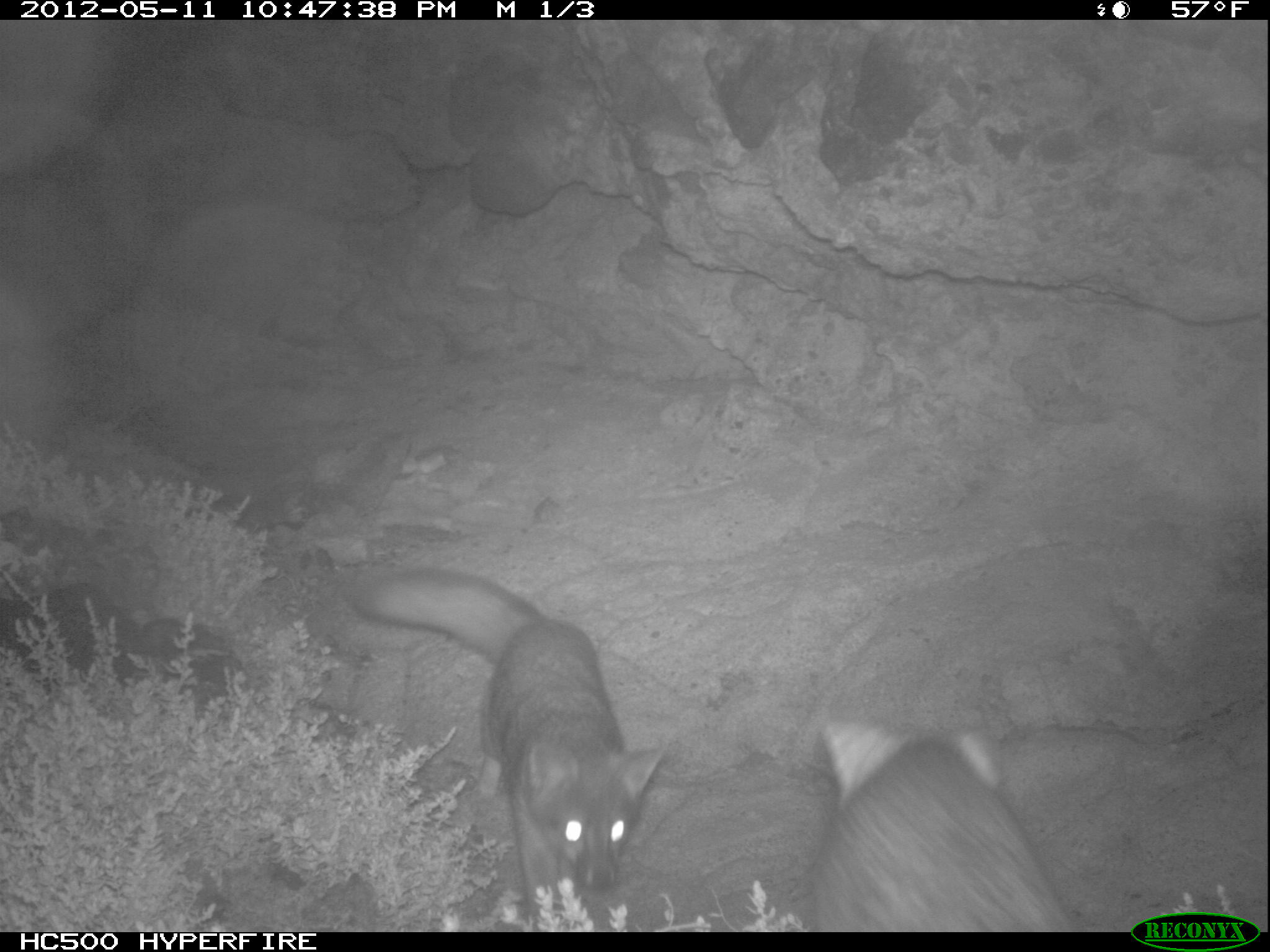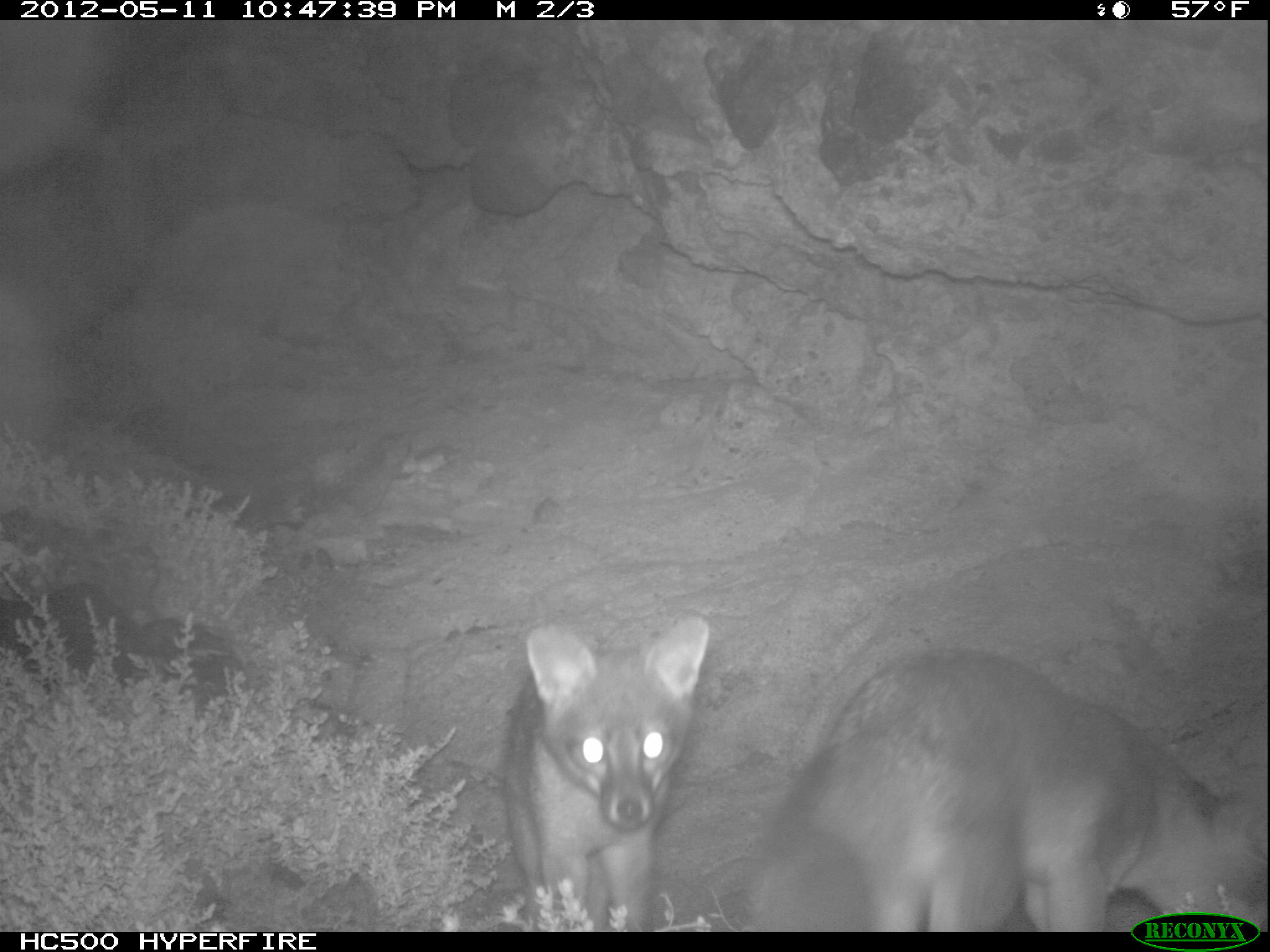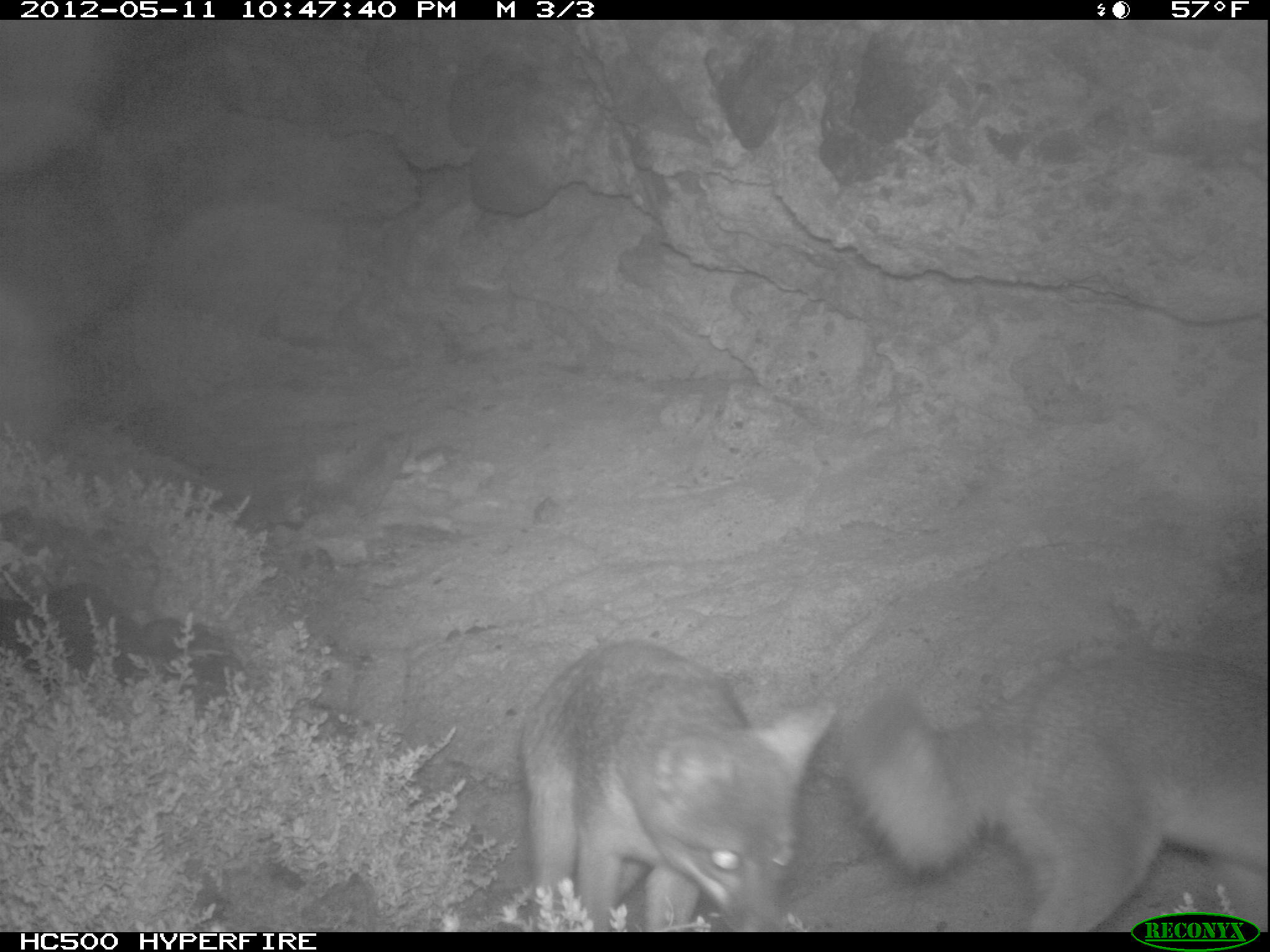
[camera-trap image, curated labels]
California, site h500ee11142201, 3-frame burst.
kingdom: Animalia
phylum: Chordata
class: Mammalia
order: Carnivora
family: Canidae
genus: Urocyon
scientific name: Urocyon littoralis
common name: island fox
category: fox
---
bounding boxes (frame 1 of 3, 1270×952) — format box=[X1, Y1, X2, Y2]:
fox: box=[342, 568, 665, 930]; box=[814, 718, 1074, 932]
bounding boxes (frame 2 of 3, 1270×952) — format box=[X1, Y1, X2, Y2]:
fox: box=[747, 642, 1267, 928]; box=[499, 607, 710, 933]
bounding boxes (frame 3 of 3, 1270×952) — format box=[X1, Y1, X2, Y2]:
fox: box=[778, 650, 1269, 931]; box=[517, 640, 835, 932]